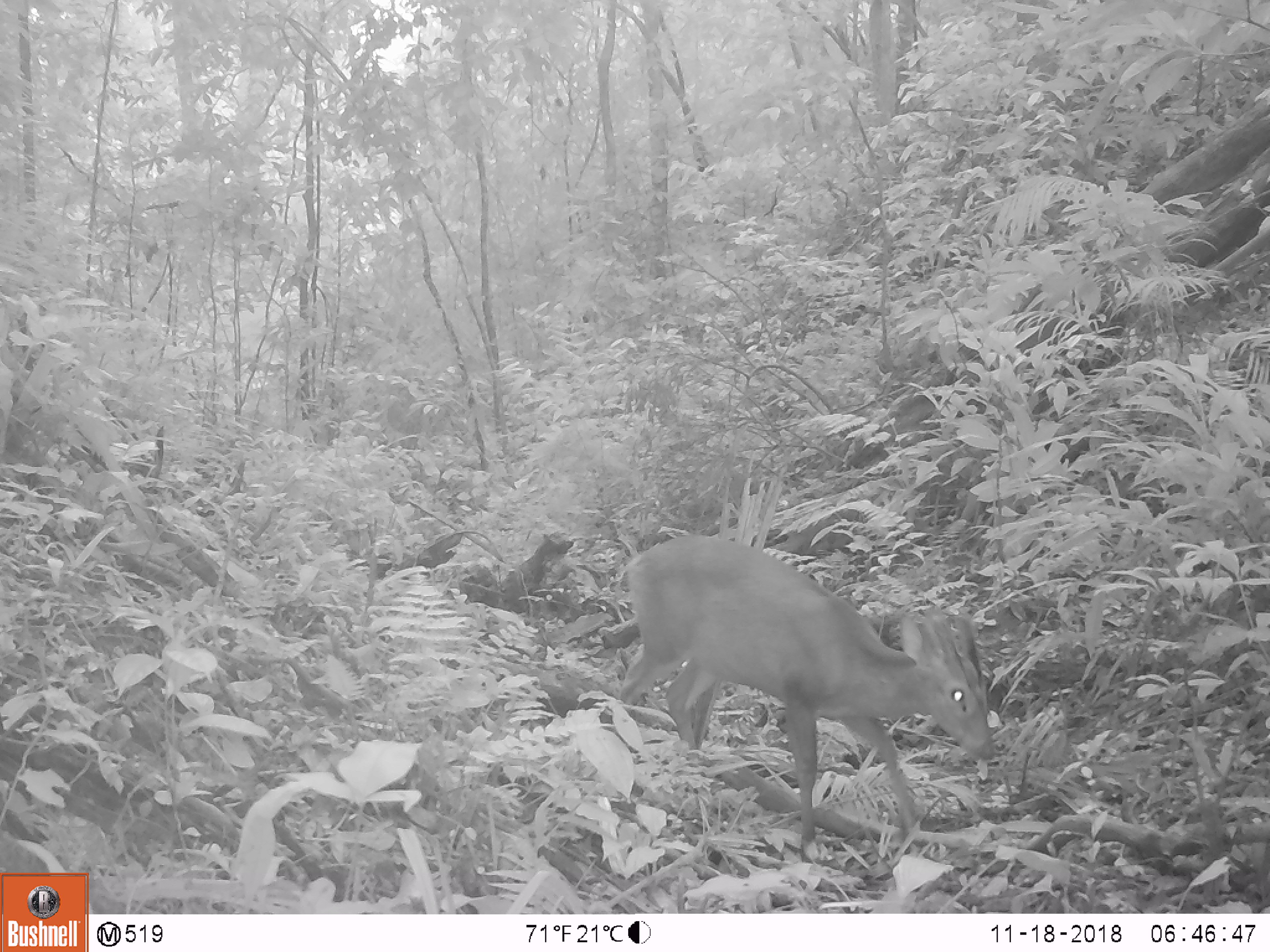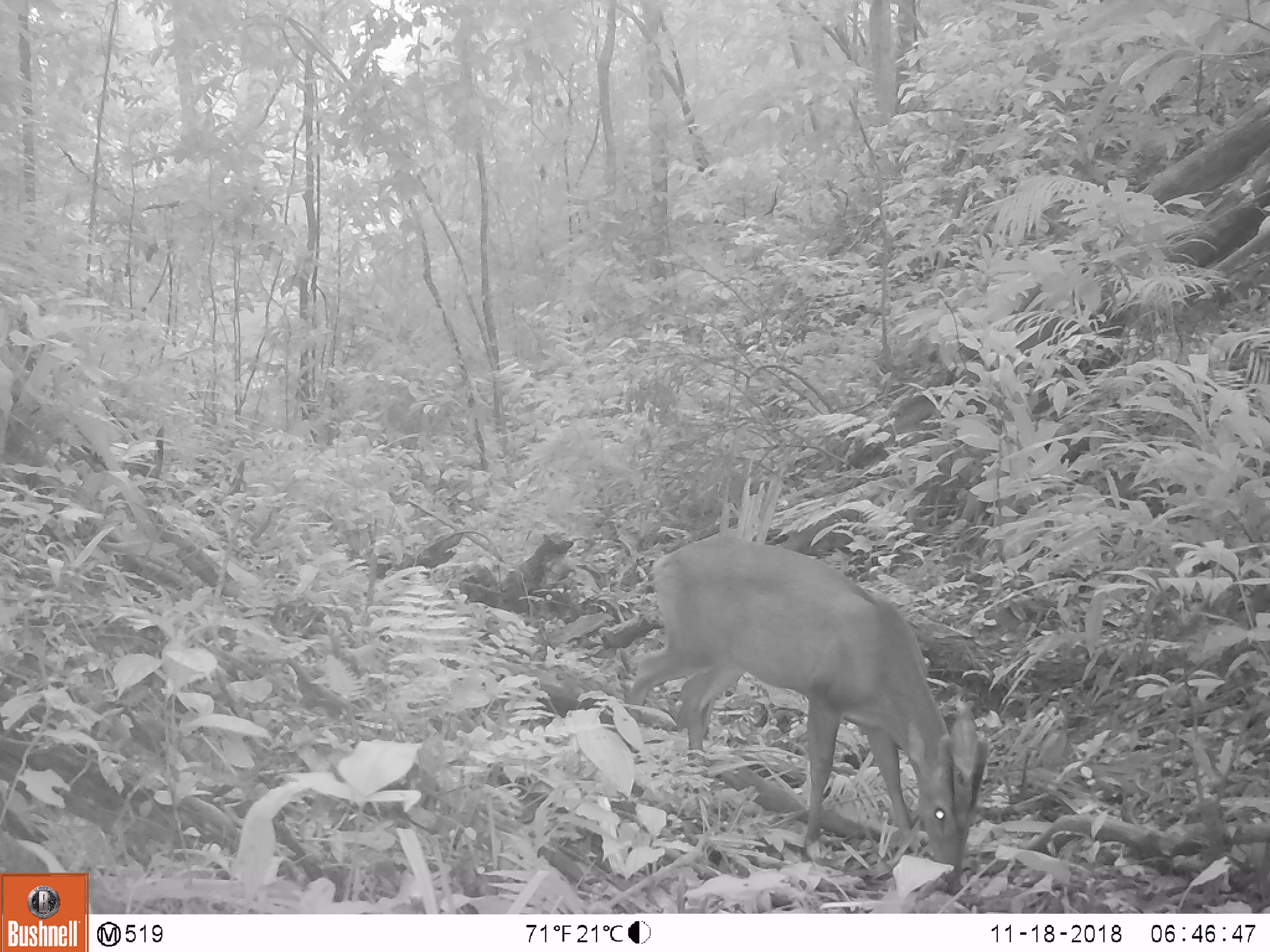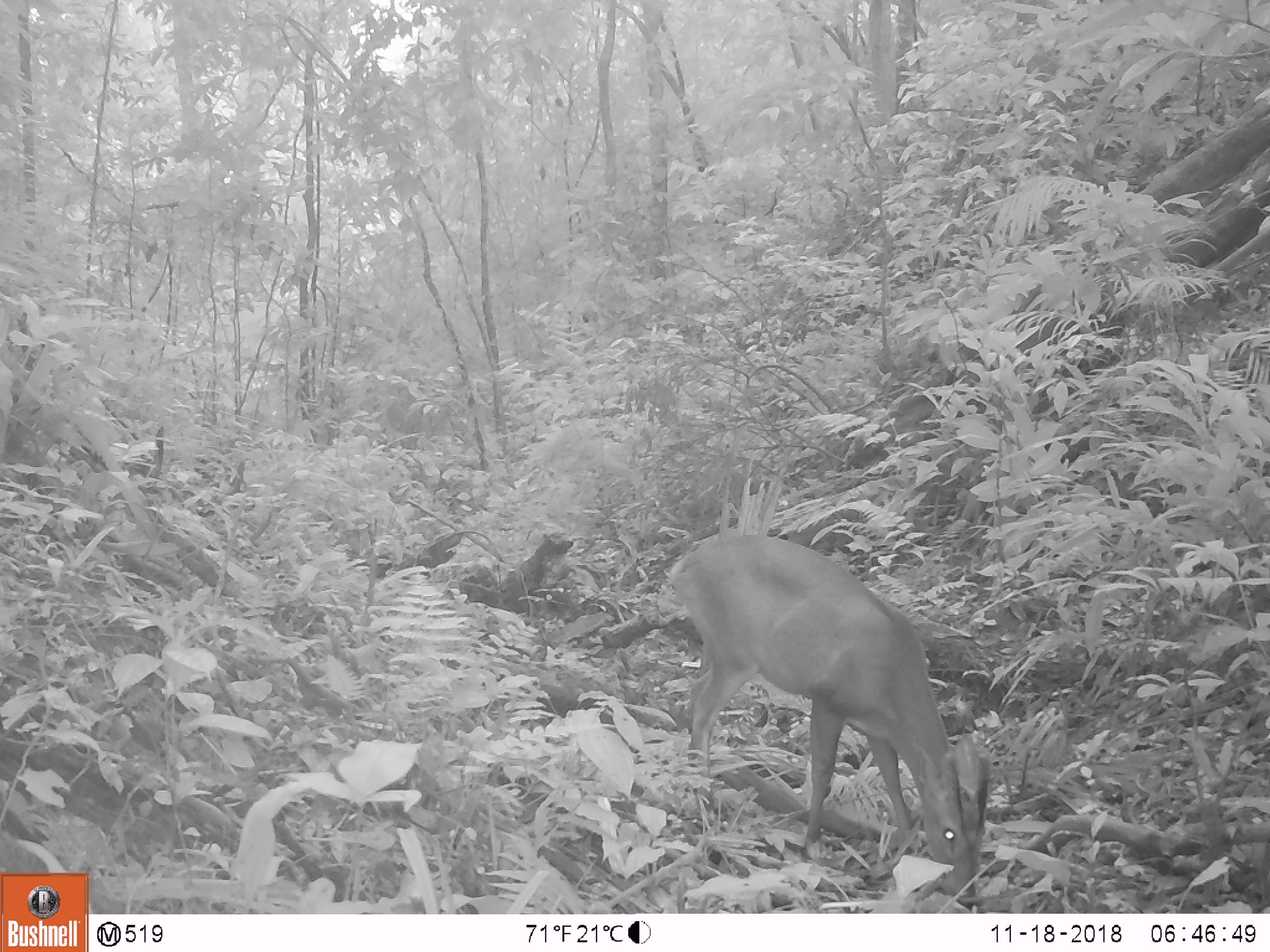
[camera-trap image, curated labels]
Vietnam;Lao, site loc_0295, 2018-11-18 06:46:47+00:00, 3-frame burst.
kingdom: Animalia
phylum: Chordata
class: Mammalia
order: Artiodactyla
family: Cervidae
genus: Muntiacus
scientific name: Muntiacus vuquangensis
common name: large-antlered muntjac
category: large antlered muntjac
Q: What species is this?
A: Large antlered muntjac (large-antlered muntjac) (Muntiacus vuquangensis).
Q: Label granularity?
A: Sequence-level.